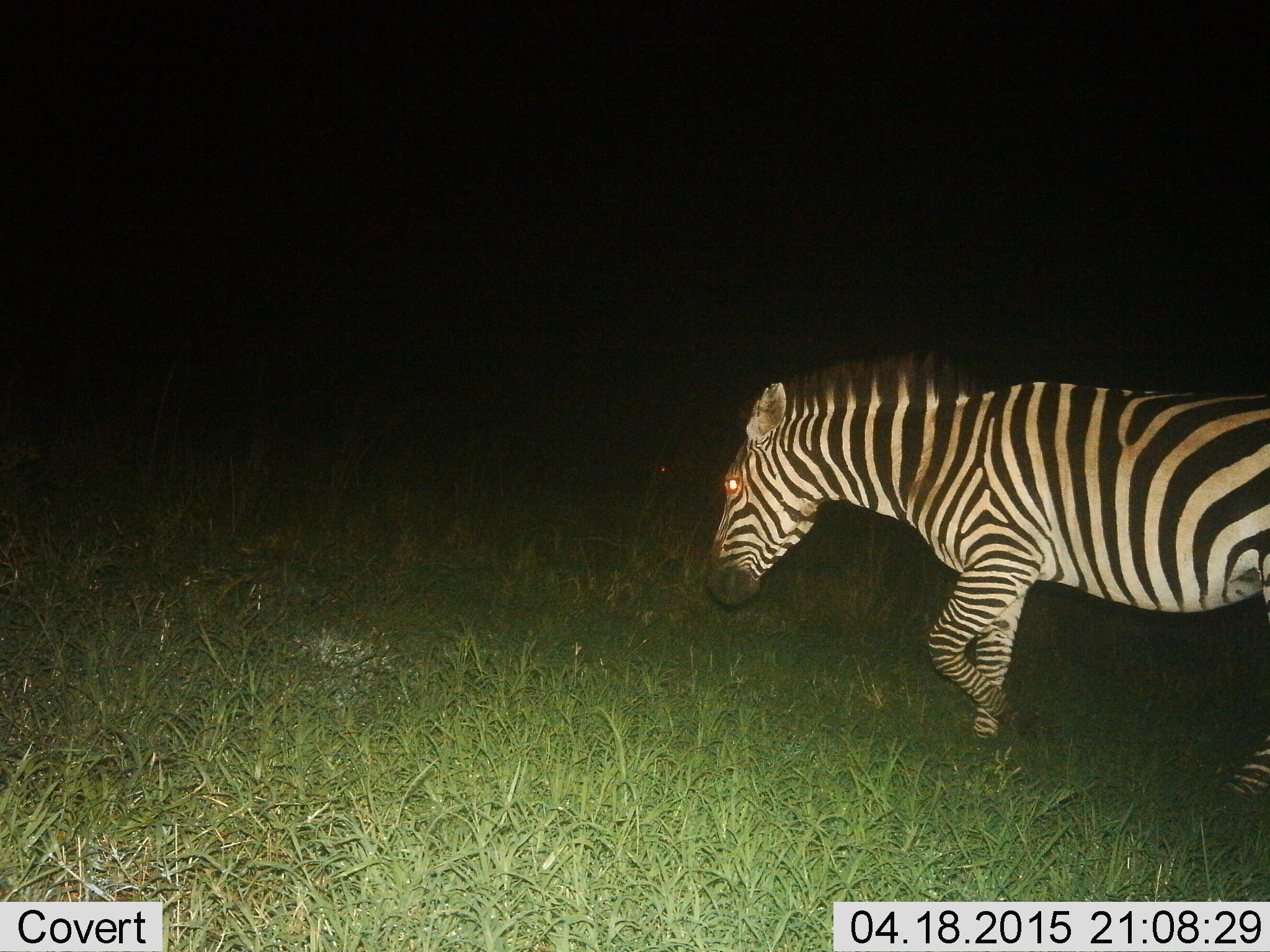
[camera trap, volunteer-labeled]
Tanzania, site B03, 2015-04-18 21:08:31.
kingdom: Animalia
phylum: Chordata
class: Mammalia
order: Perissodactyla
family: Equidae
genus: Equus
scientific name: Equus quagga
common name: plains zebra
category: zebra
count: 1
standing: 0%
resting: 0%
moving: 100%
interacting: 0%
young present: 0%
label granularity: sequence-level